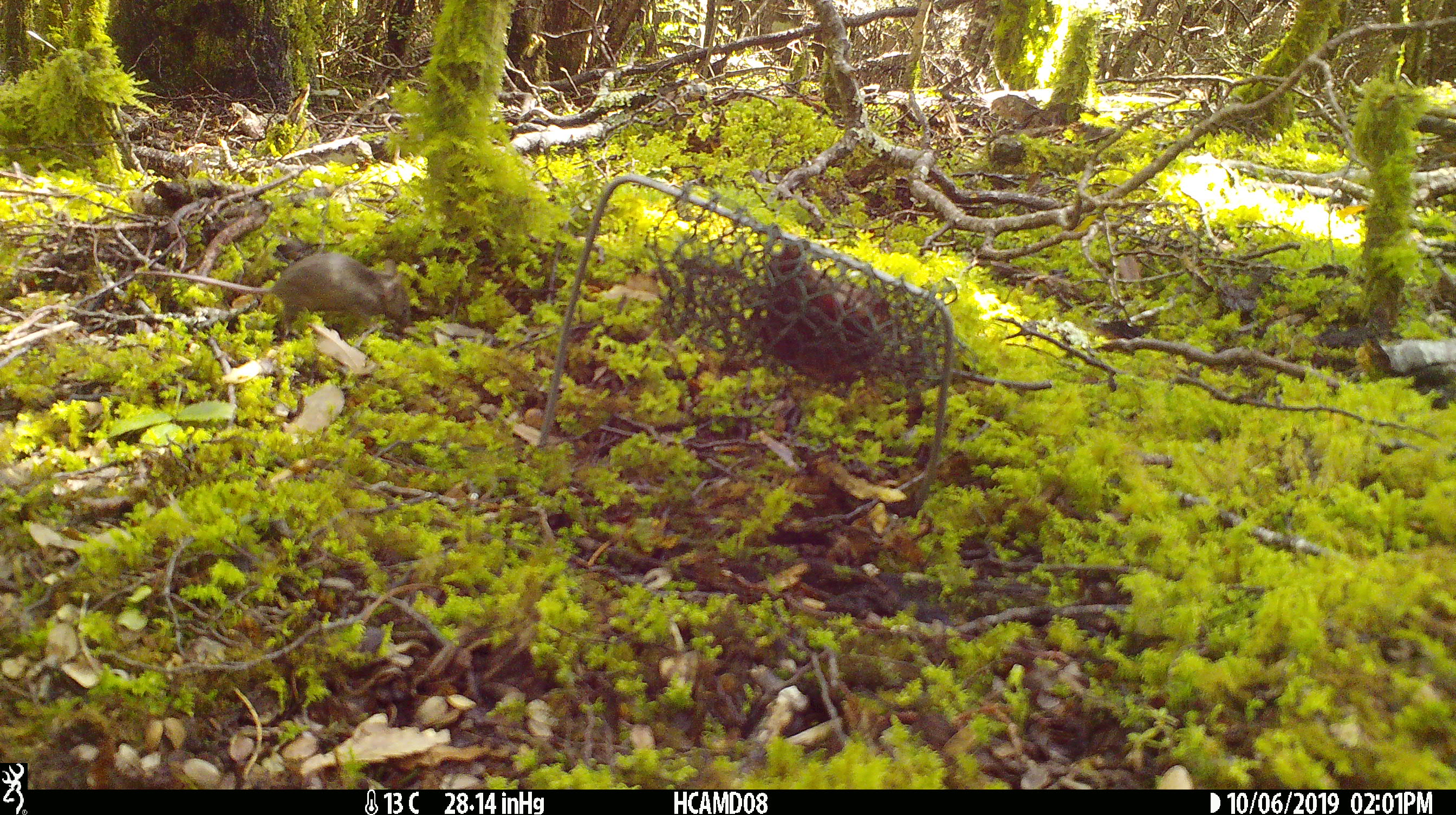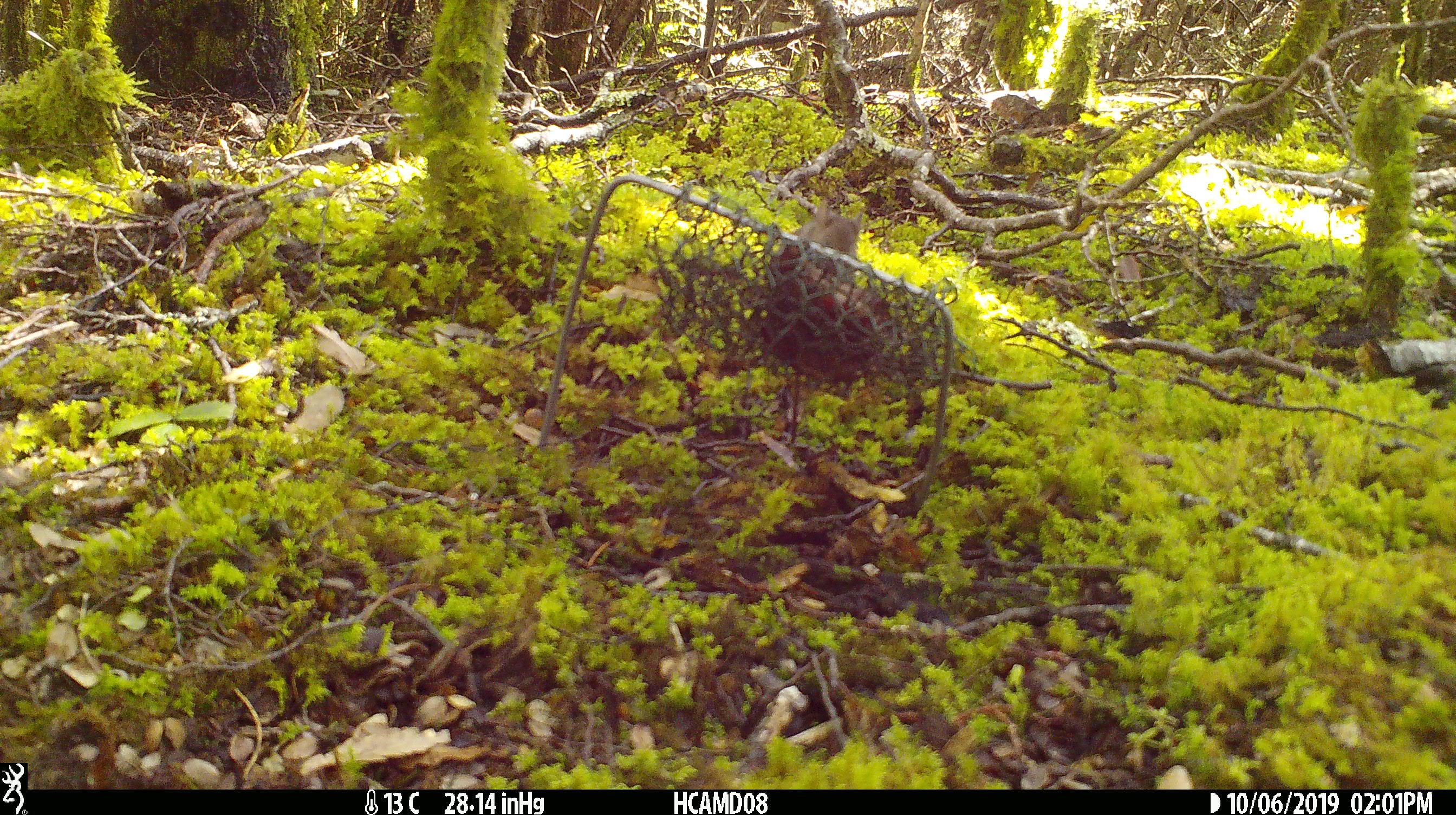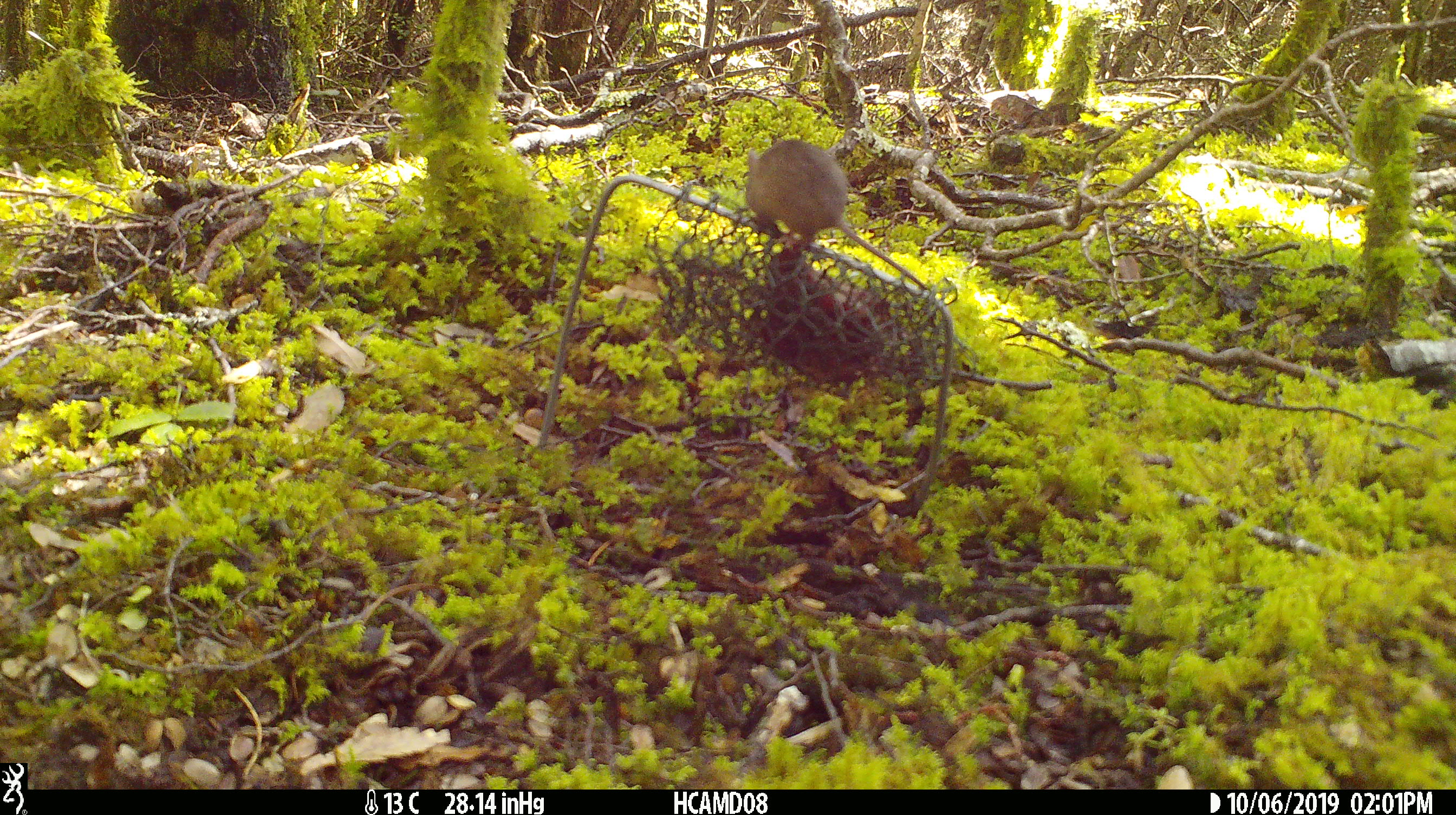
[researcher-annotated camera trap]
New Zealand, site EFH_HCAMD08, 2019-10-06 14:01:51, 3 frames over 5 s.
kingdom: Animalia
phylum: Chordata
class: Mammalia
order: Rodentia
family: Muridae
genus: Mus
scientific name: Mus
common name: mouse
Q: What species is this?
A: Mouse (Mus).